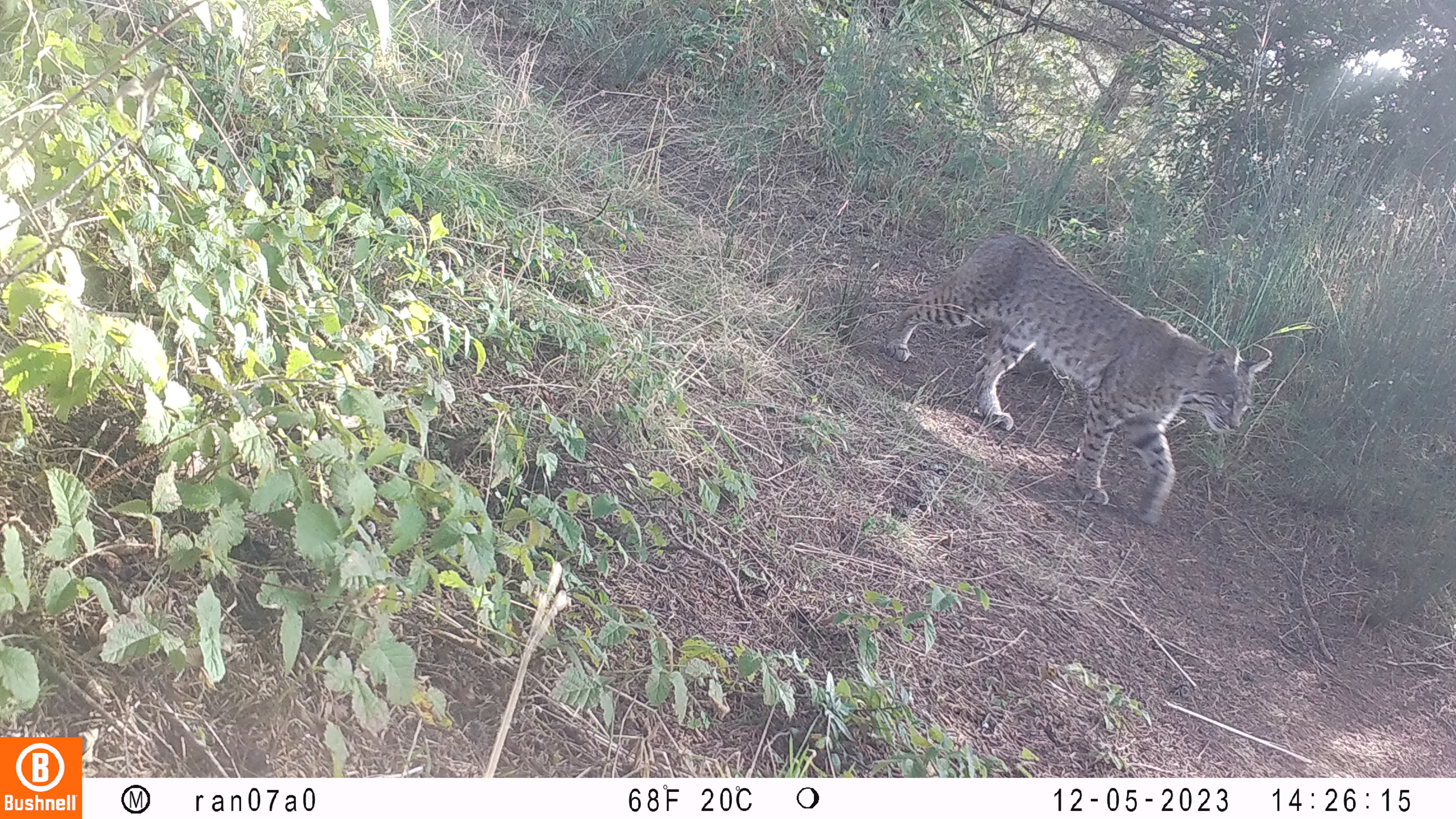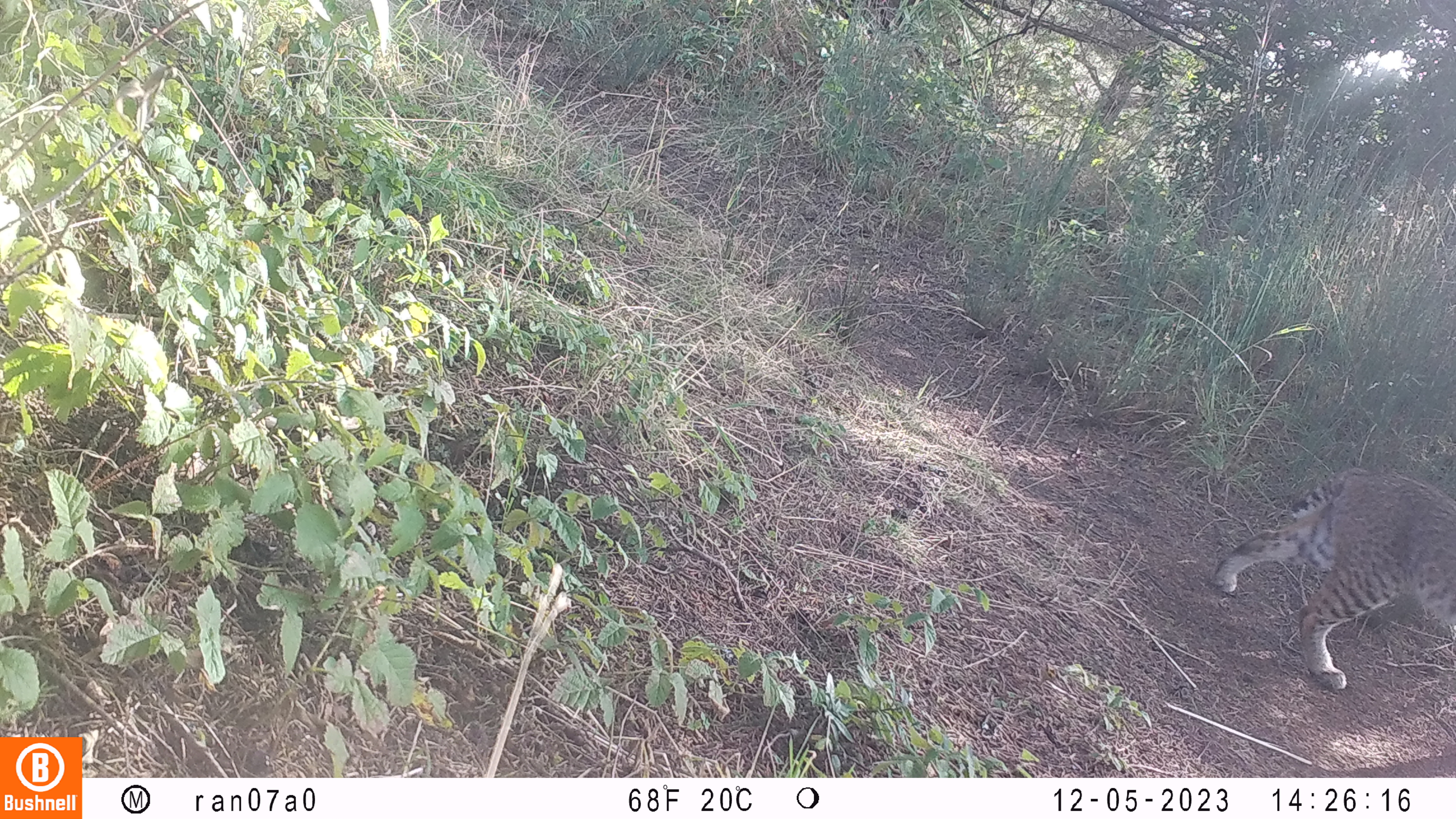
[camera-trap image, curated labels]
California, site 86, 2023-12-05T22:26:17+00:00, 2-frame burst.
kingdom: Animalia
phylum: Chordata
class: Mammalia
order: Carnivora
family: Felidae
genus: Lynx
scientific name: Lynx rufus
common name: bobcat